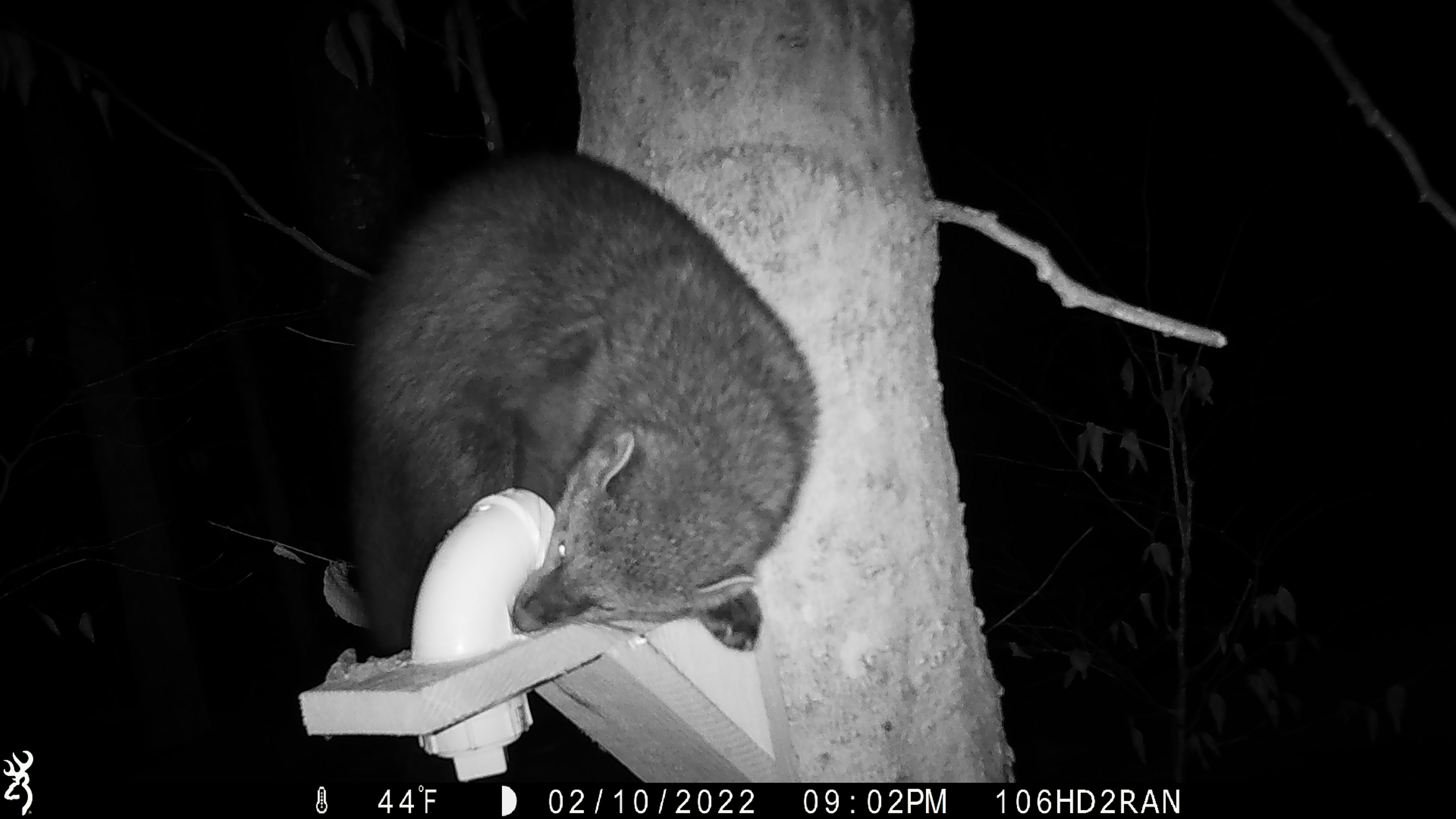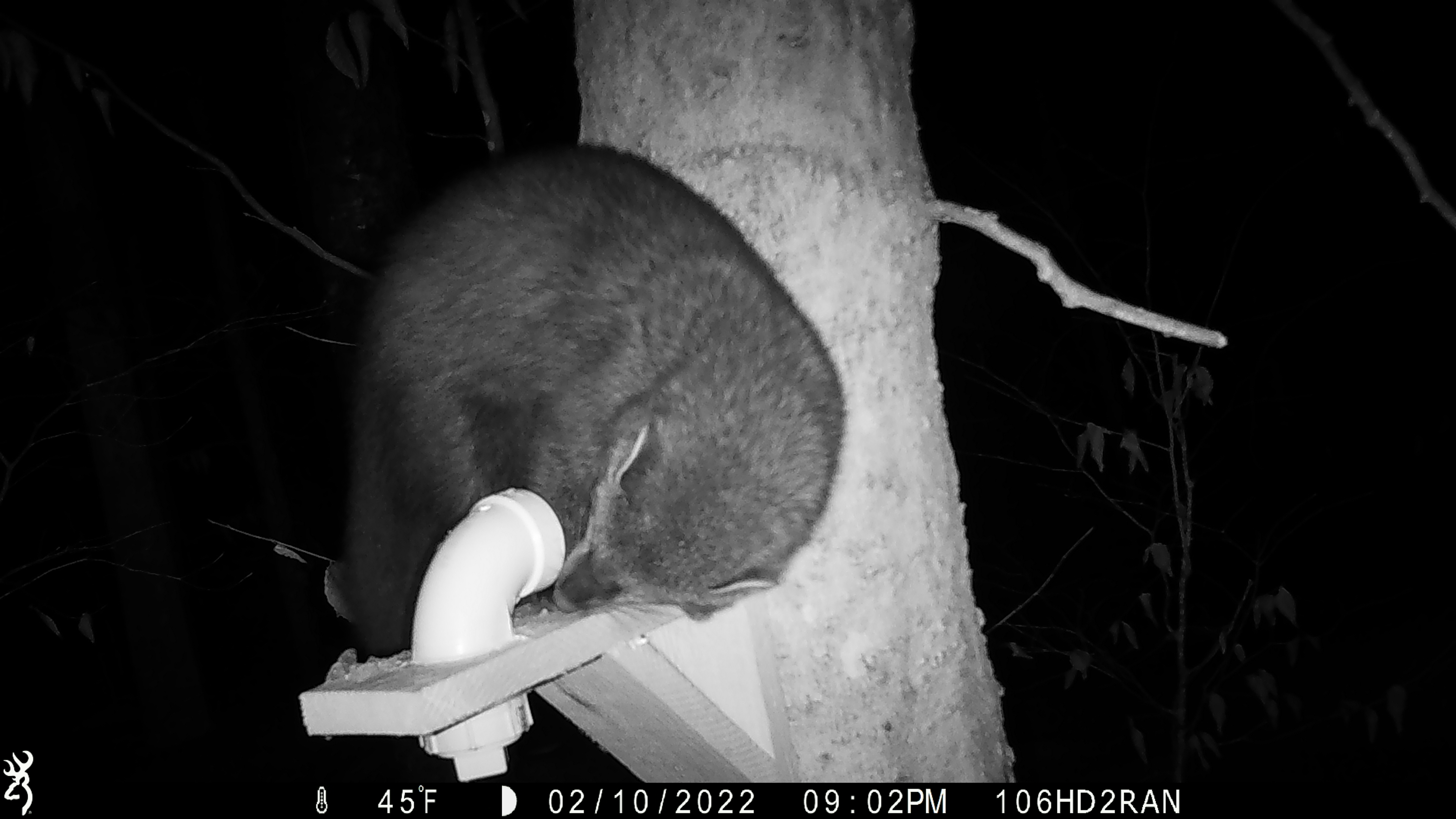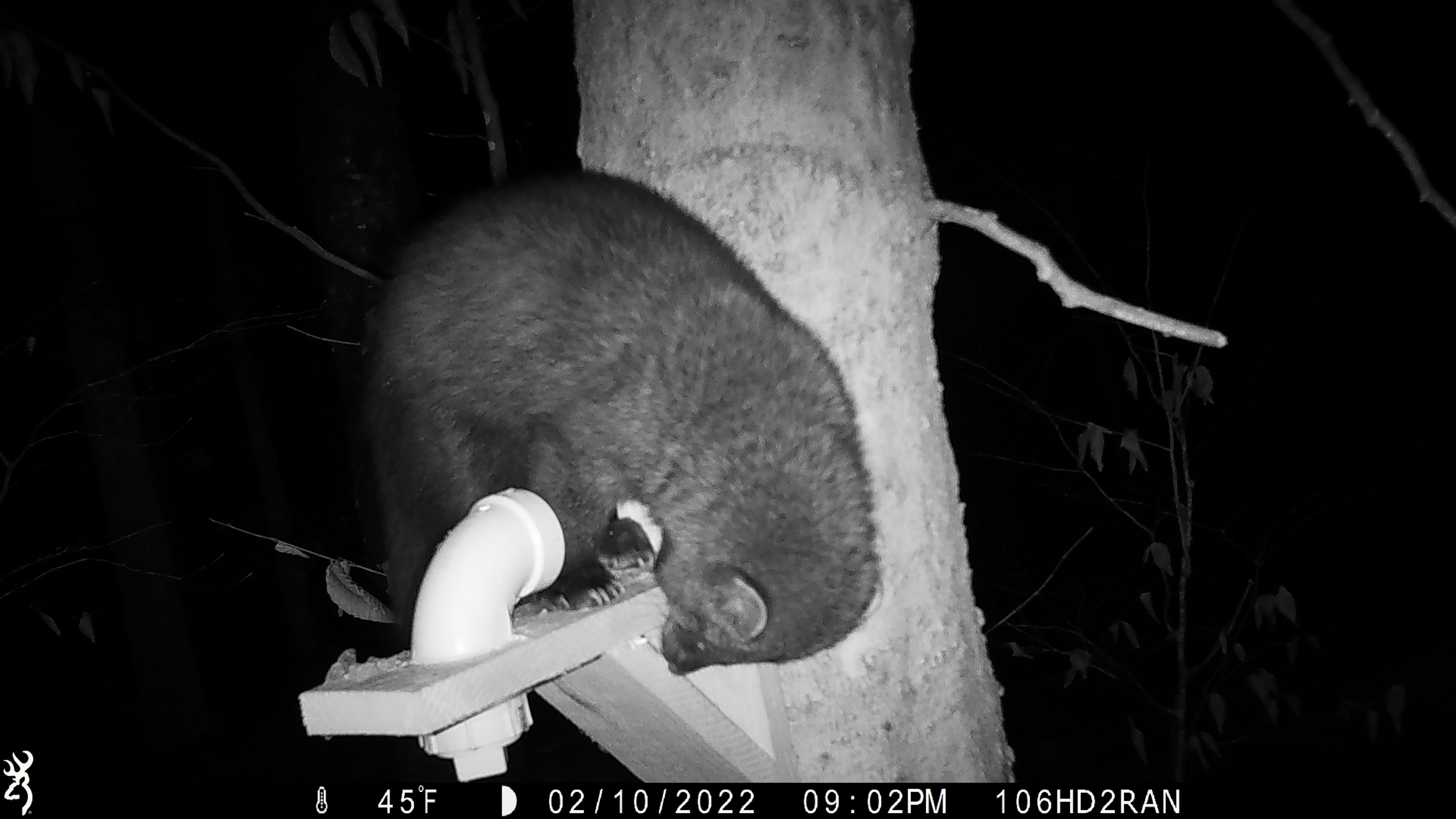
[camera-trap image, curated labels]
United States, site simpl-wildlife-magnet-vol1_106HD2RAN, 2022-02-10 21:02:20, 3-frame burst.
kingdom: Animalia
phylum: Chordata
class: Mammalia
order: Carnivora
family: Mustelidae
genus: Pekania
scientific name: Pekania pennanti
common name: fisher